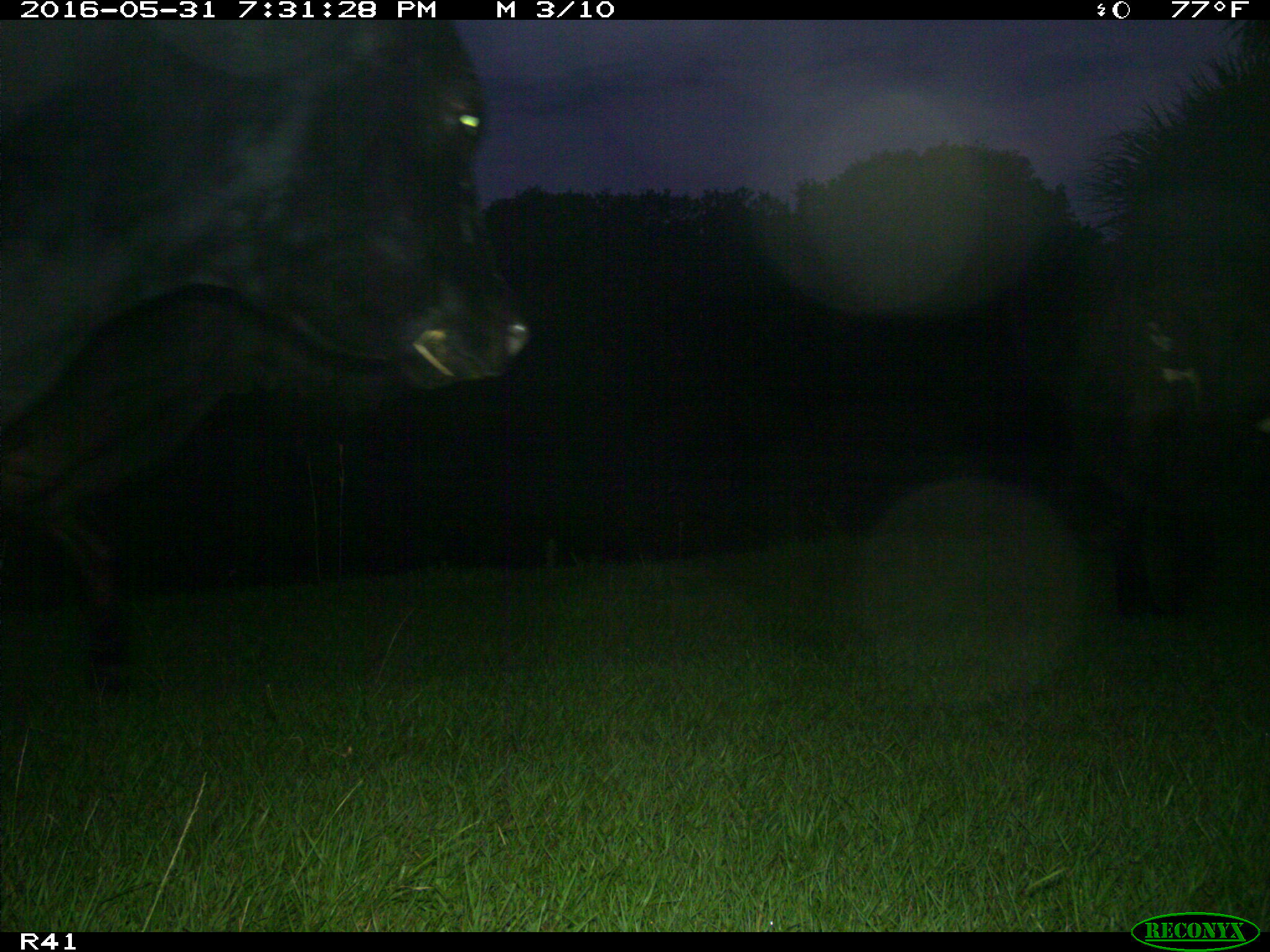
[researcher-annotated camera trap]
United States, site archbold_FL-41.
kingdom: Animalia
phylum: Chordata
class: Mammalia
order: Artiodactyla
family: Bovidae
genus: Bos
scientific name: Bos taurus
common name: domestic cow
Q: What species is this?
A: Bos taurus (domestic cow).